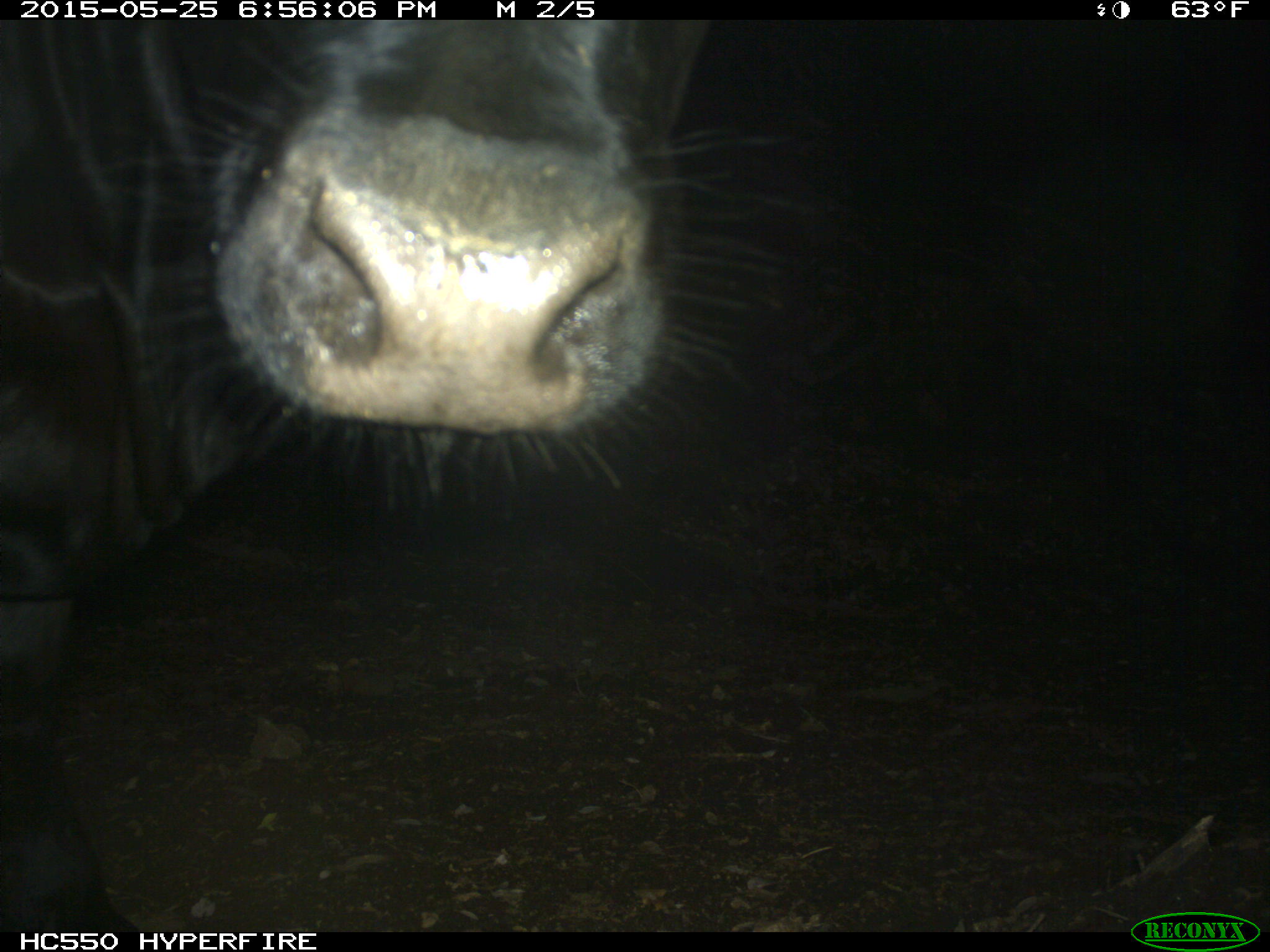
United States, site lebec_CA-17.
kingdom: Animalia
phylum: Chordata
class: Mammalia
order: Artiodactyla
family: Bovidae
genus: Bos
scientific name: Bos taurus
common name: domestic cow